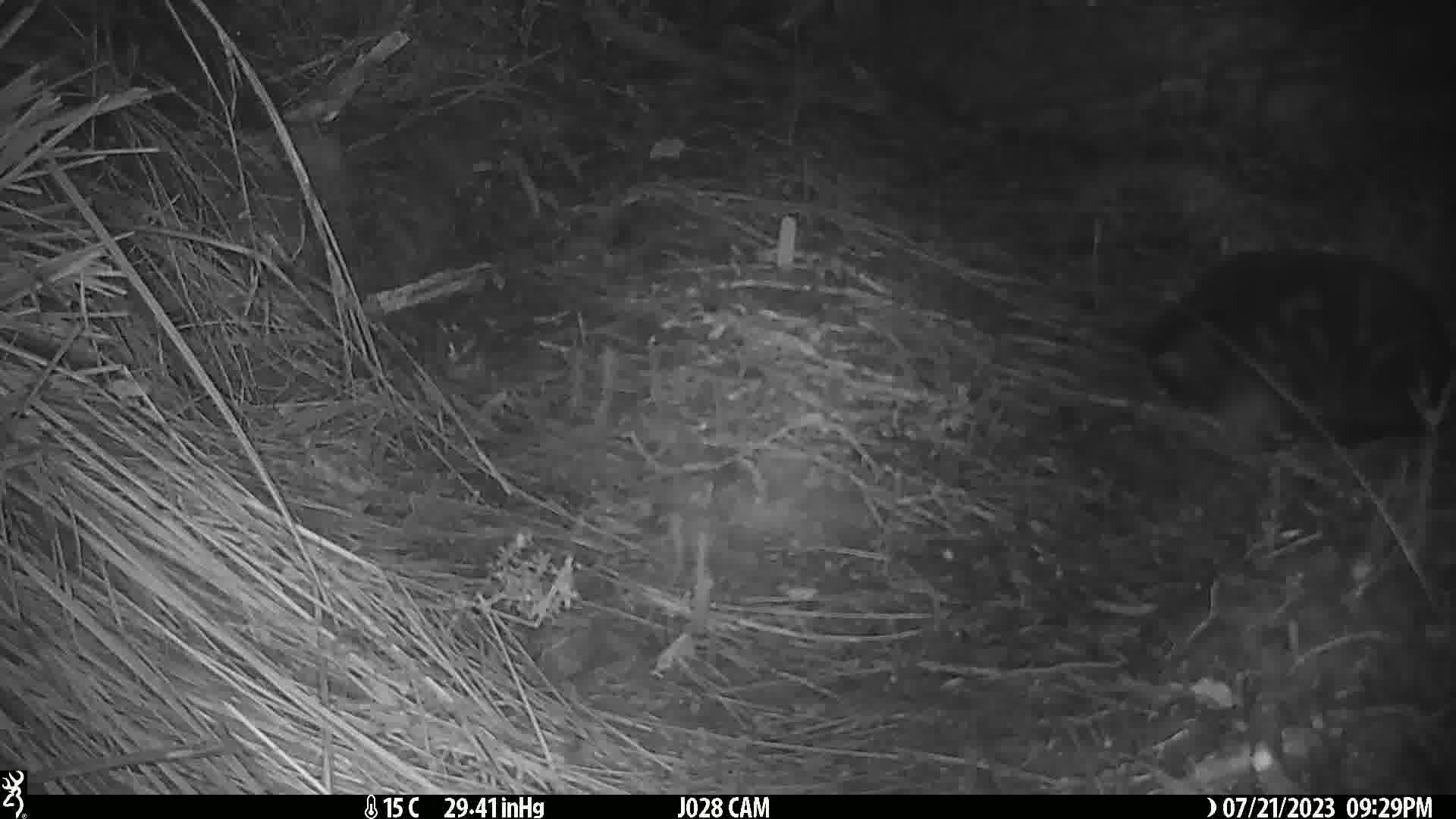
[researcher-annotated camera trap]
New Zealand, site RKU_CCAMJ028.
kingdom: Animalia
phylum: Chordata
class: Mammalia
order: Carnivora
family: Felidae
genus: Felis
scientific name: Felis catus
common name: domestic cat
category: cat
Cat (domestic cat) (Felis catus).